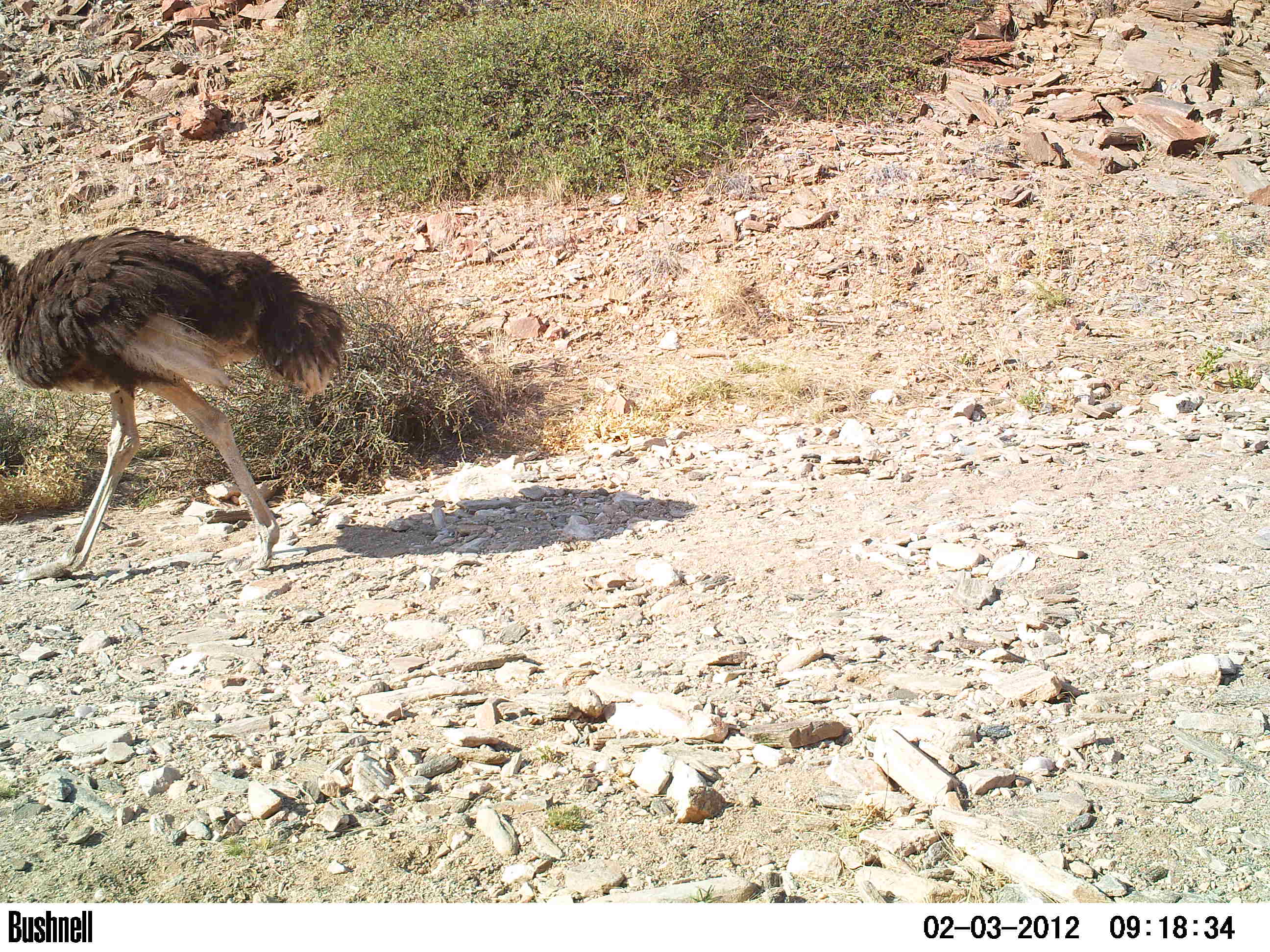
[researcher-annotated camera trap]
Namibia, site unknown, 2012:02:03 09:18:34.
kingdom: Animalia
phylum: Chordata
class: Aves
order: Struthioniformes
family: Struthionidae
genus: Struthio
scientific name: Struthio camelus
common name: common ostrich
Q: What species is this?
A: Struthio camelus (common ostrich).